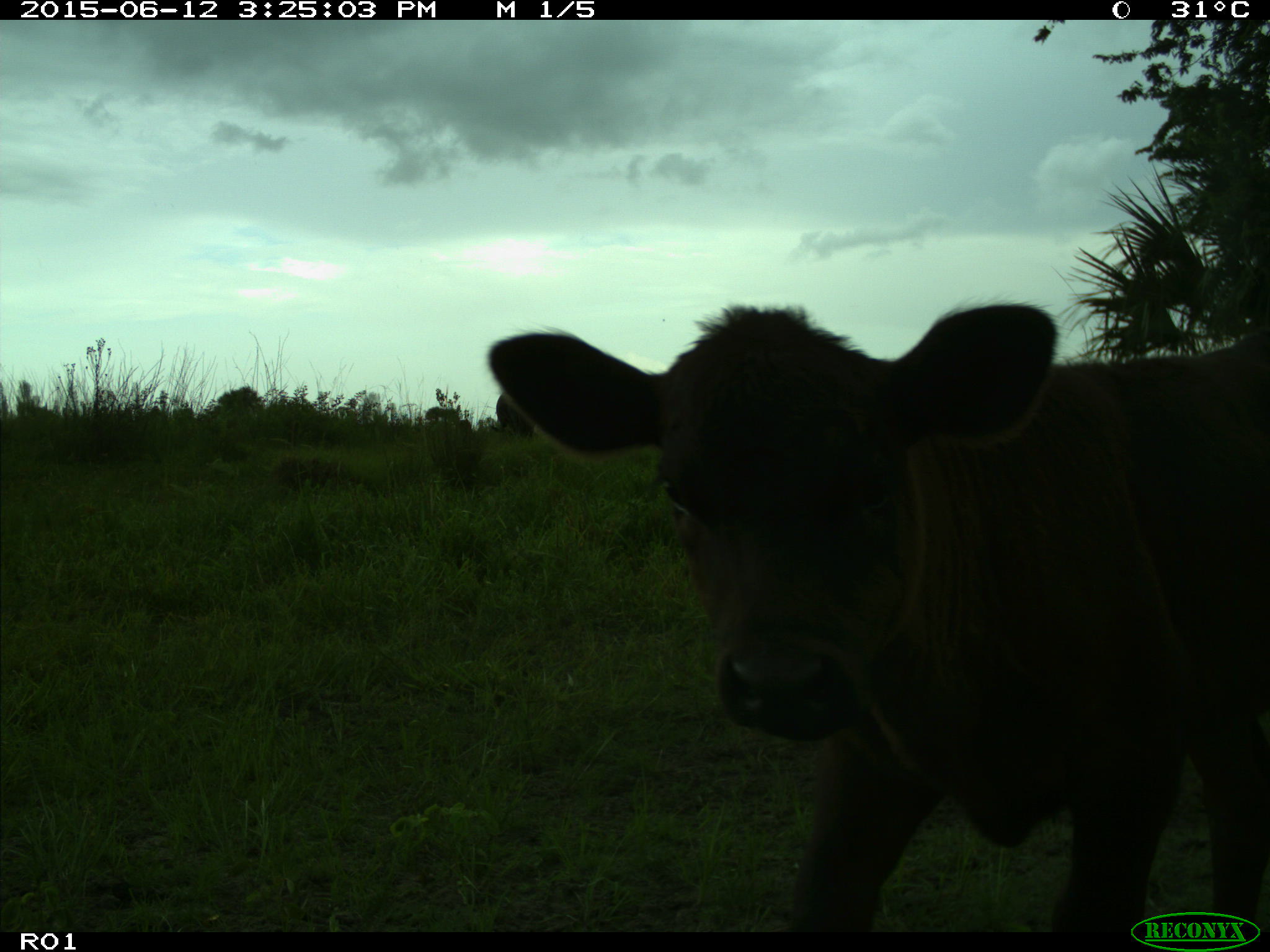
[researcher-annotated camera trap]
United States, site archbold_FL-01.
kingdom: Animalia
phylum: Chordata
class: Mammalia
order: Artiodactyla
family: Bovidae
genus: Bos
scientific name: Bos taurus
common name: domestic cow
Bos taurus (domestic cow).